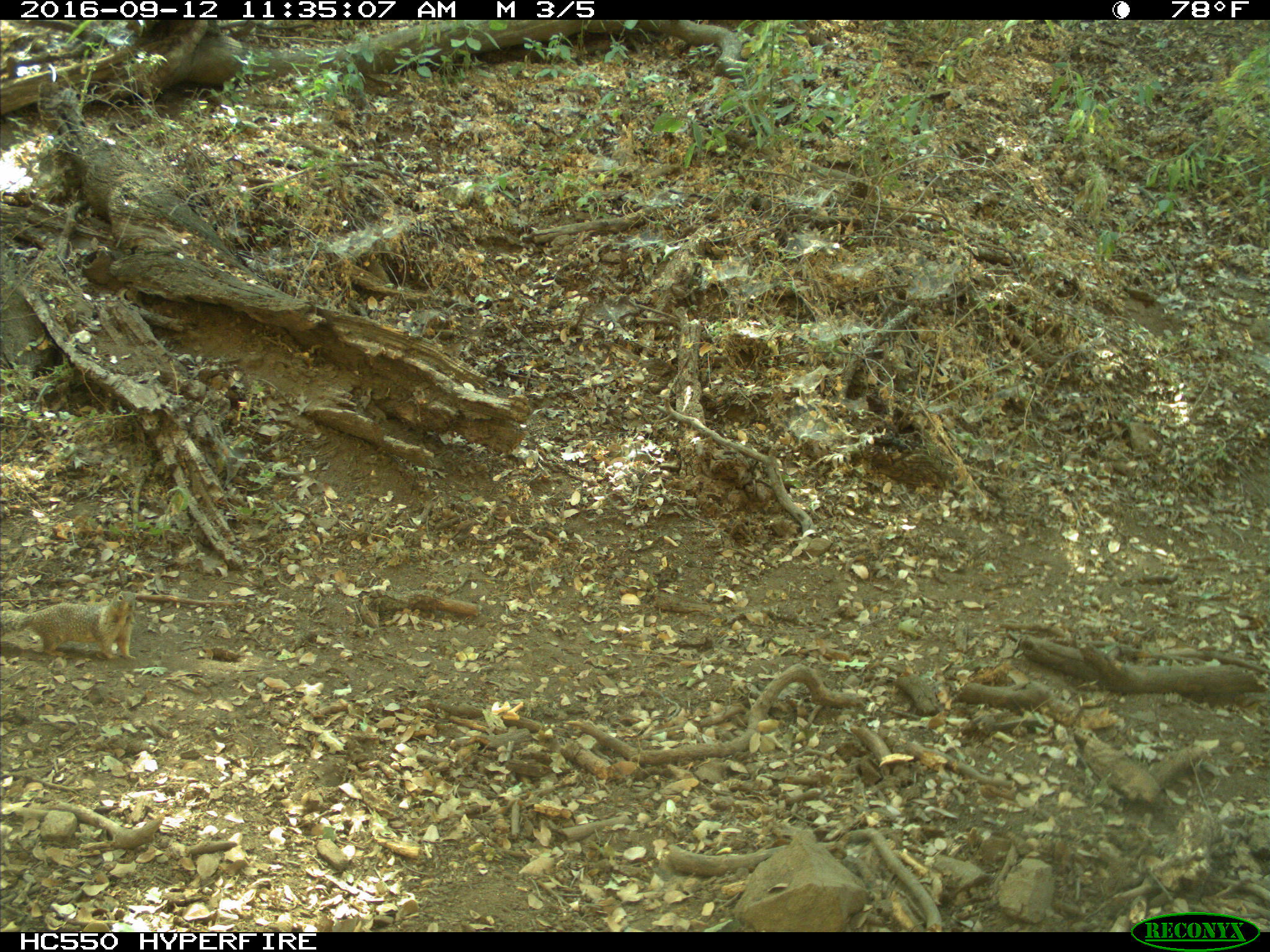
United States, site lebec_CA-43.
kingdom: Animalia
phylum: Chordata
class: Mammalia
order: Rodentia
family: Sciuridae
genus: Otospermophilus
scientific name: Otospermophilus beecheyi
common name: california ground squirrel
Otospermophilus beecheyi (california ground squirrel).